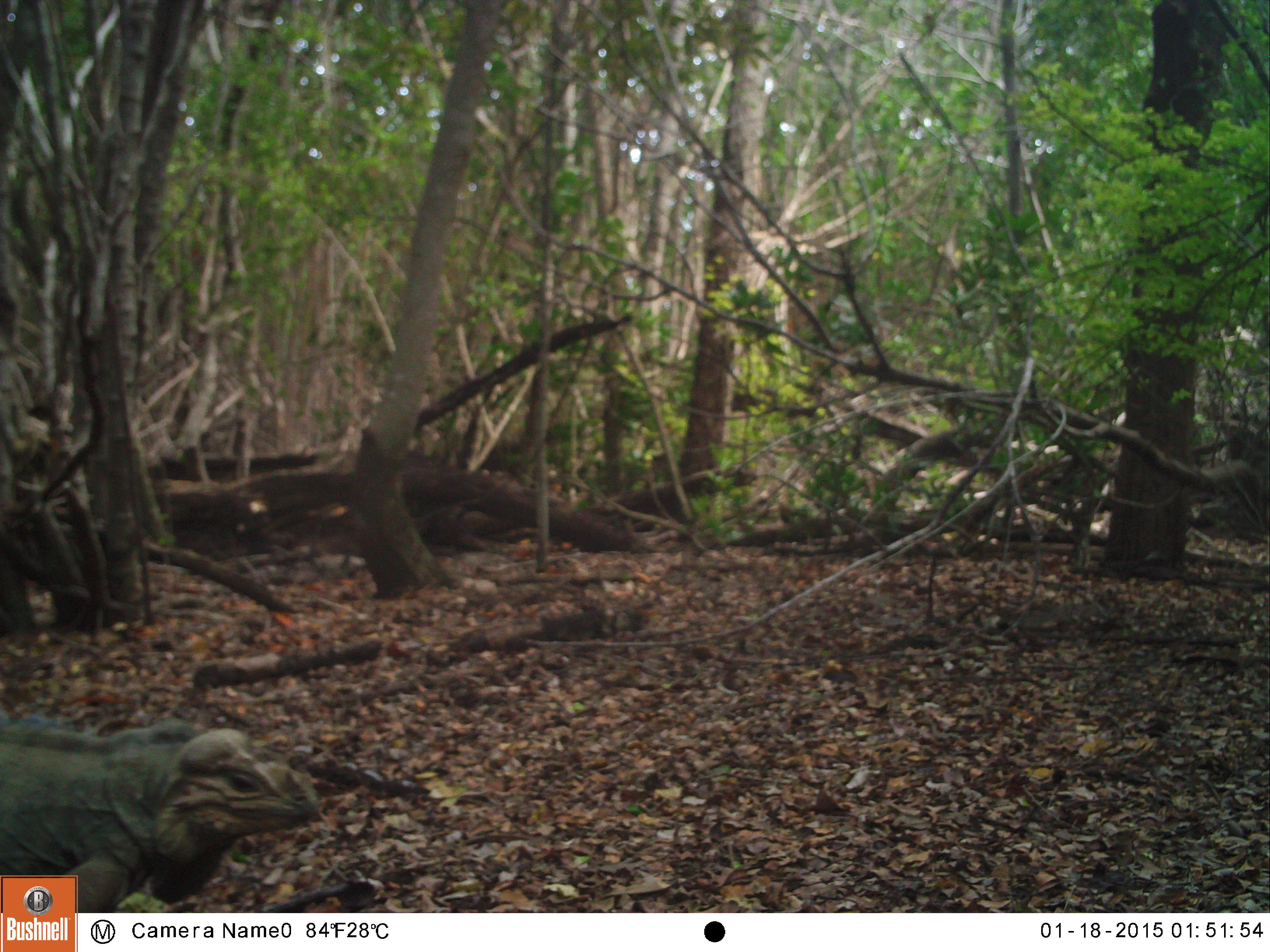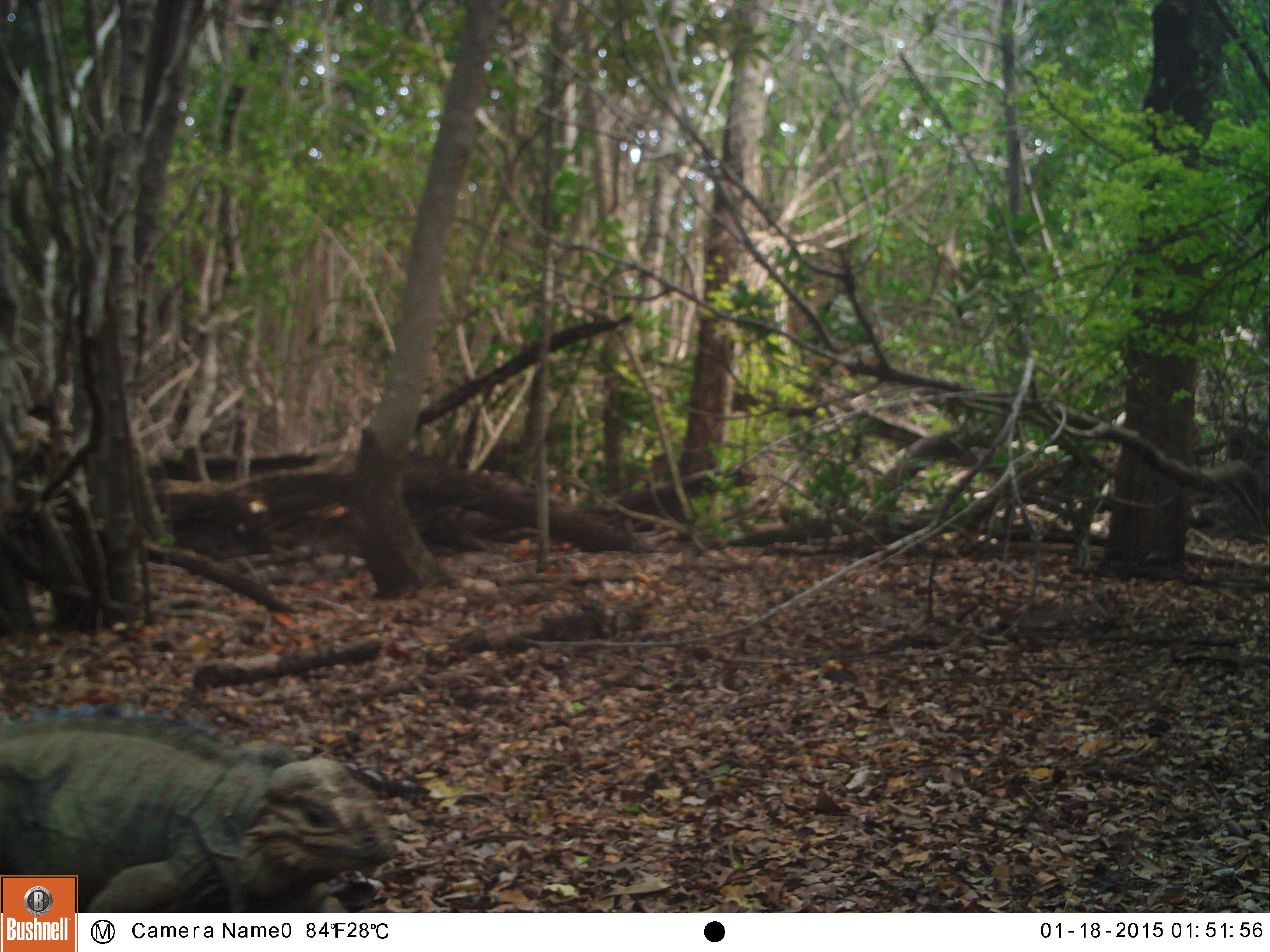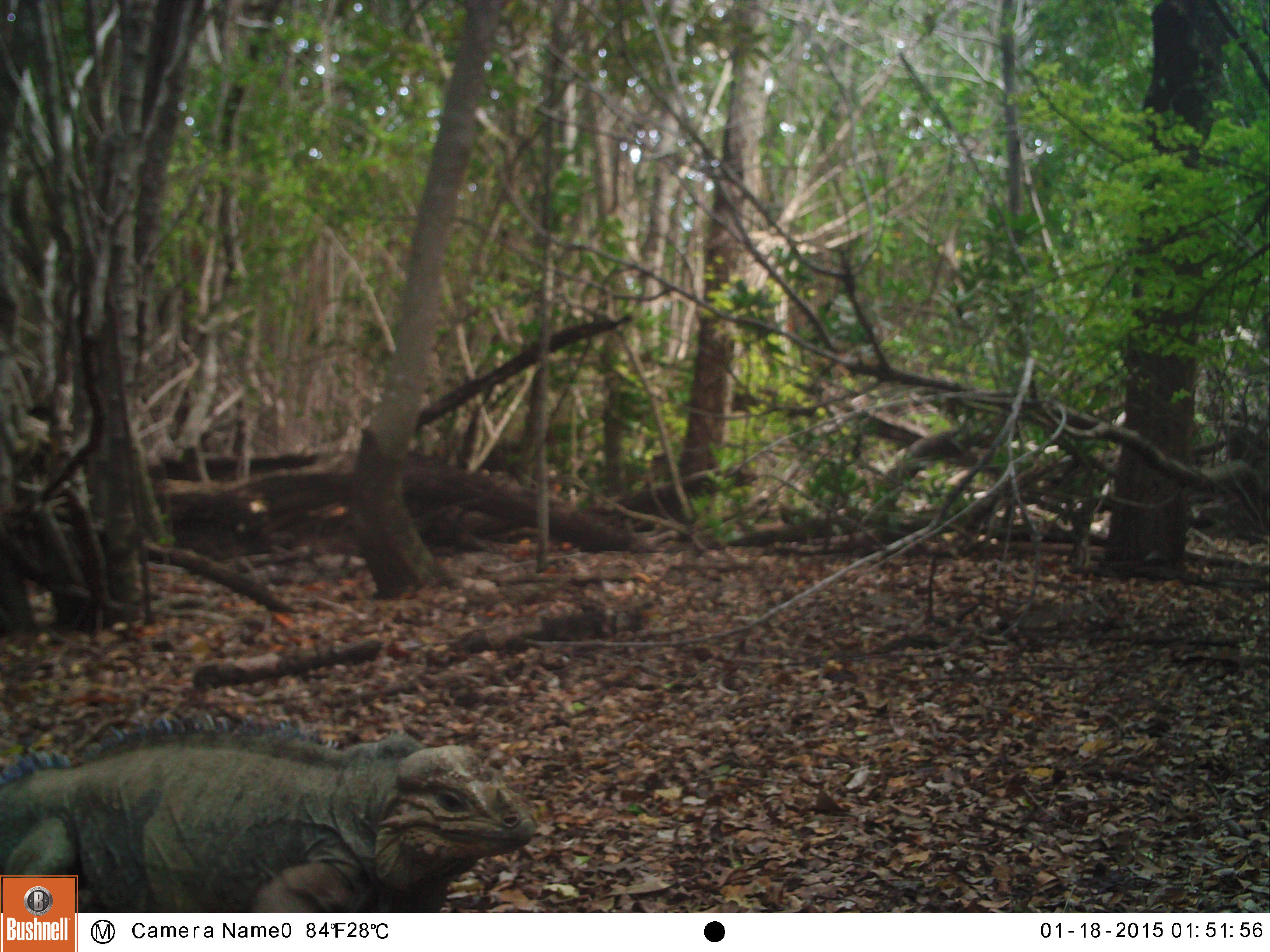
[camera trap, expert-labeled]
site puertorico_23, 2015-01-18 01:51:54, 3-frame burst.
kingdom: Animalia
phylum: Chordata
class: Reptilia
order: Squamata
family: Iguanidae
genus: Iguana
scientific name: Iguana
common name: typical iguanas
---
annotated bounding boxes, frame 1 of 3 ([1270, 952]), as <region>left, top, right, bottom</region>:
iguana: <region>0, 710, 321, 915</region>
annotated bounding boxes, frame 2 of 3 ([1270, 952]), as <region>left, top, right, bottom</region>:
iguana: <region>79, 701, 405, 911</region>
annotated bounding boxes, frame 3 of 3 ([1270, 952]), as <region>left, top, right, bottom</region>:
iguana: <region>0, 723, 535, 919</region>